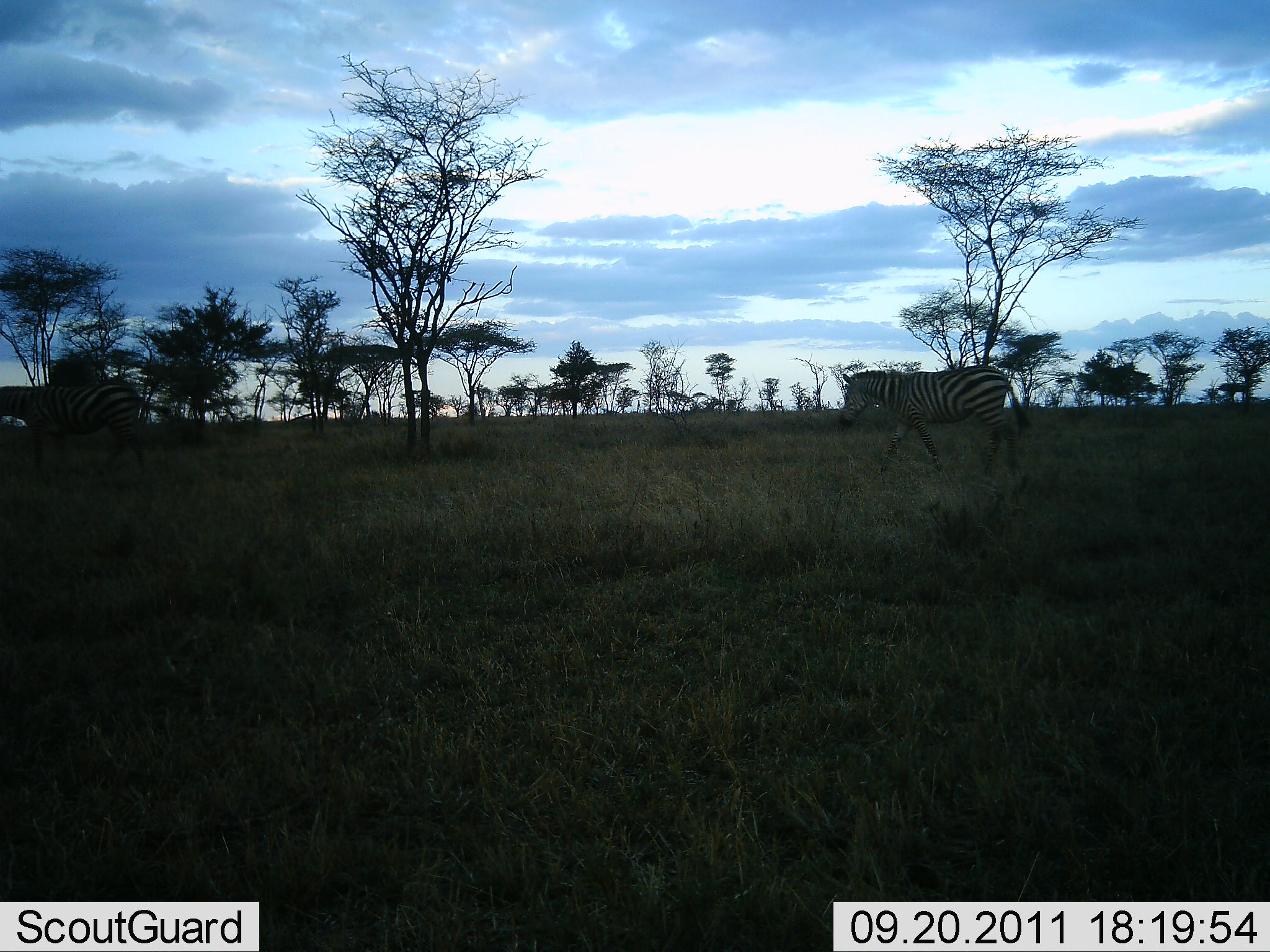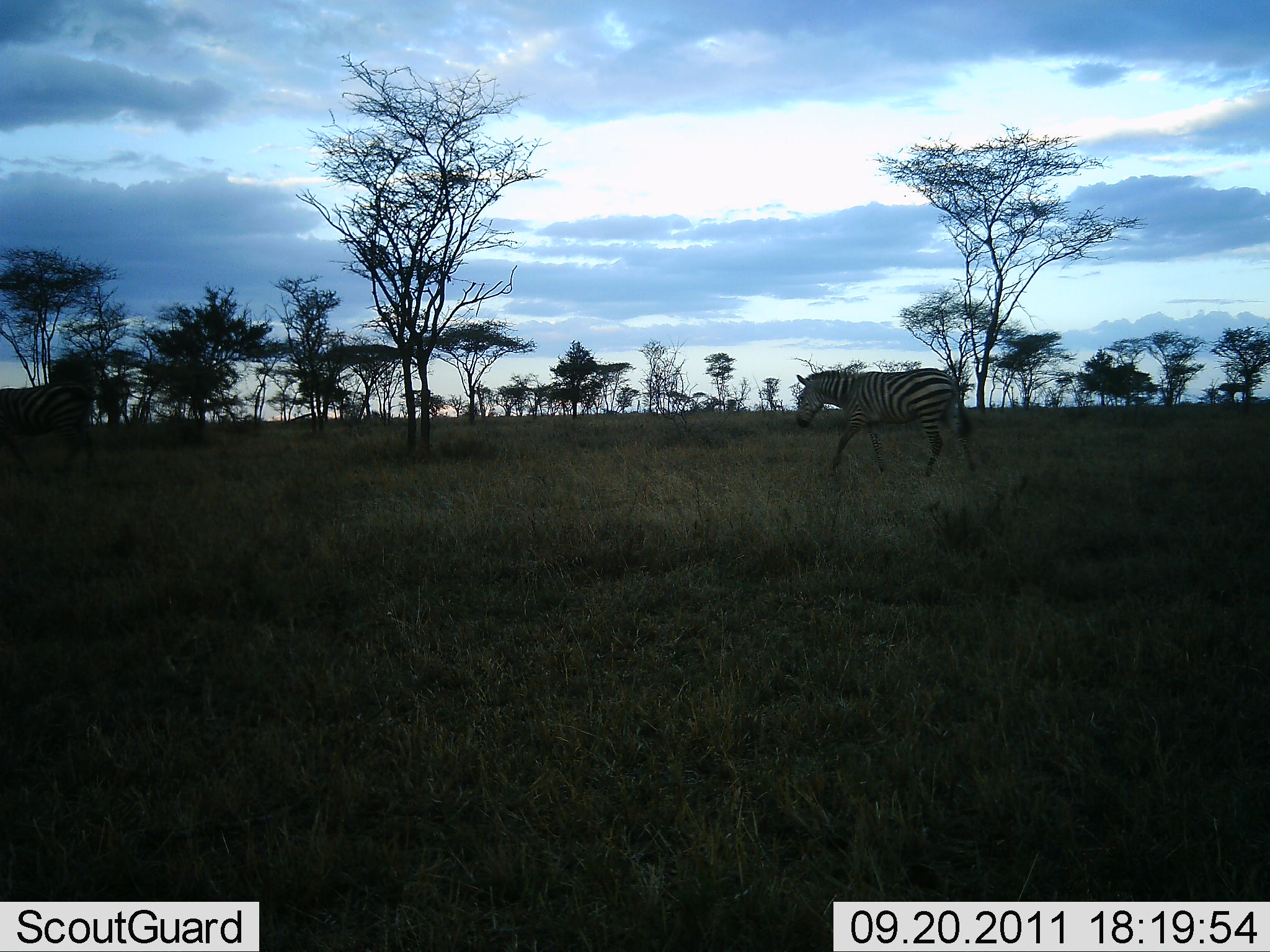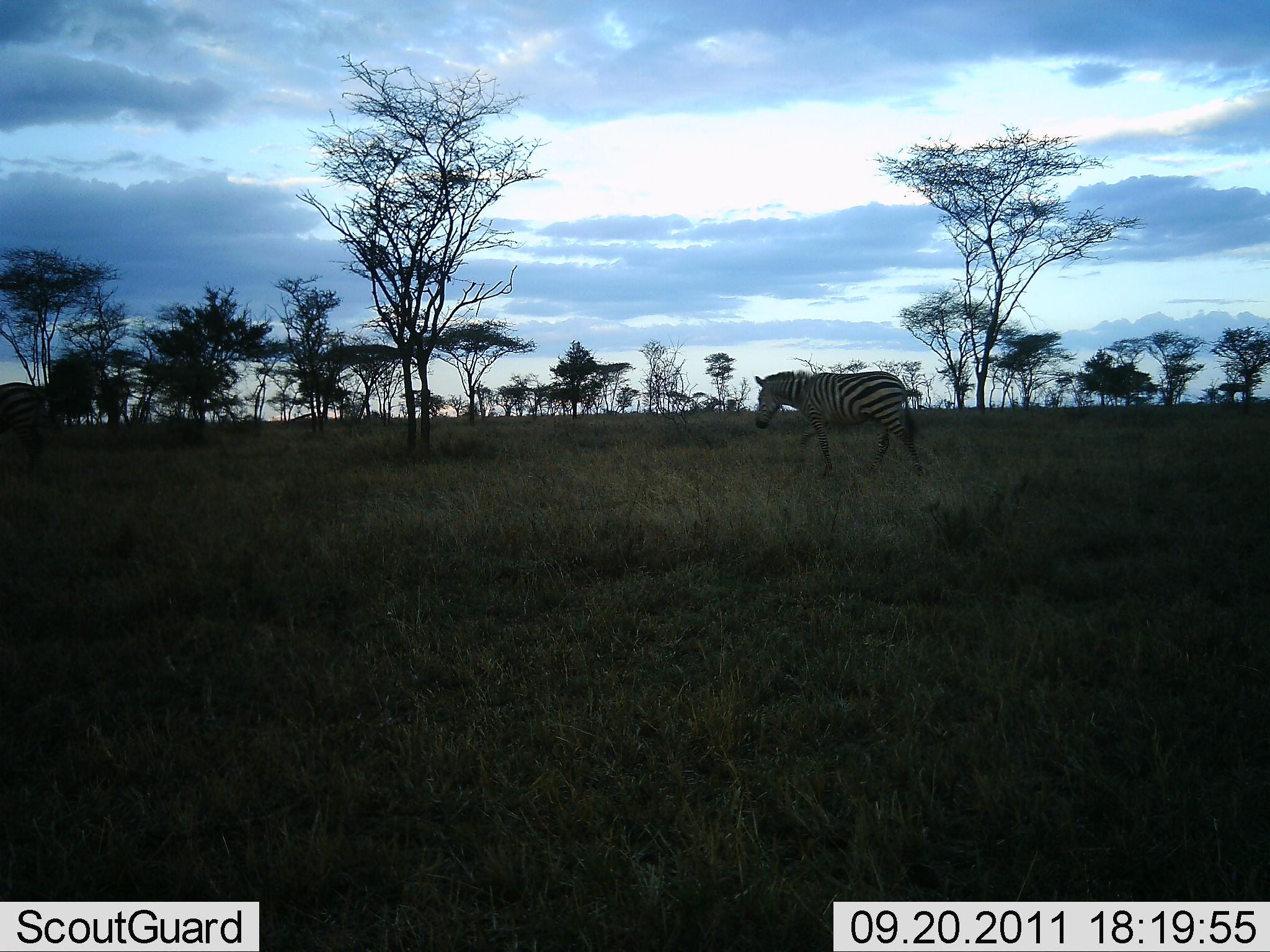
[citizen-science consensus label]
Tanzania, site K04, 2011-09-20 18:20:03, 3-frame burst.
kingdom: Animalia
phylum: Chordata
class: Mammalia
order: Perissodactyla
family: Equidae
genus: Equus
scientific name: Equus quagga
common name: plains zebra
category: zebra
Zebra (plains zebra) (Equus quagga), count 2. Behavior (volunteer vote fractions): standing 0%, resting 0%, moving 100%, interacting 0%. Young present (vote fraction): 0%. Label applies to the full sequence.